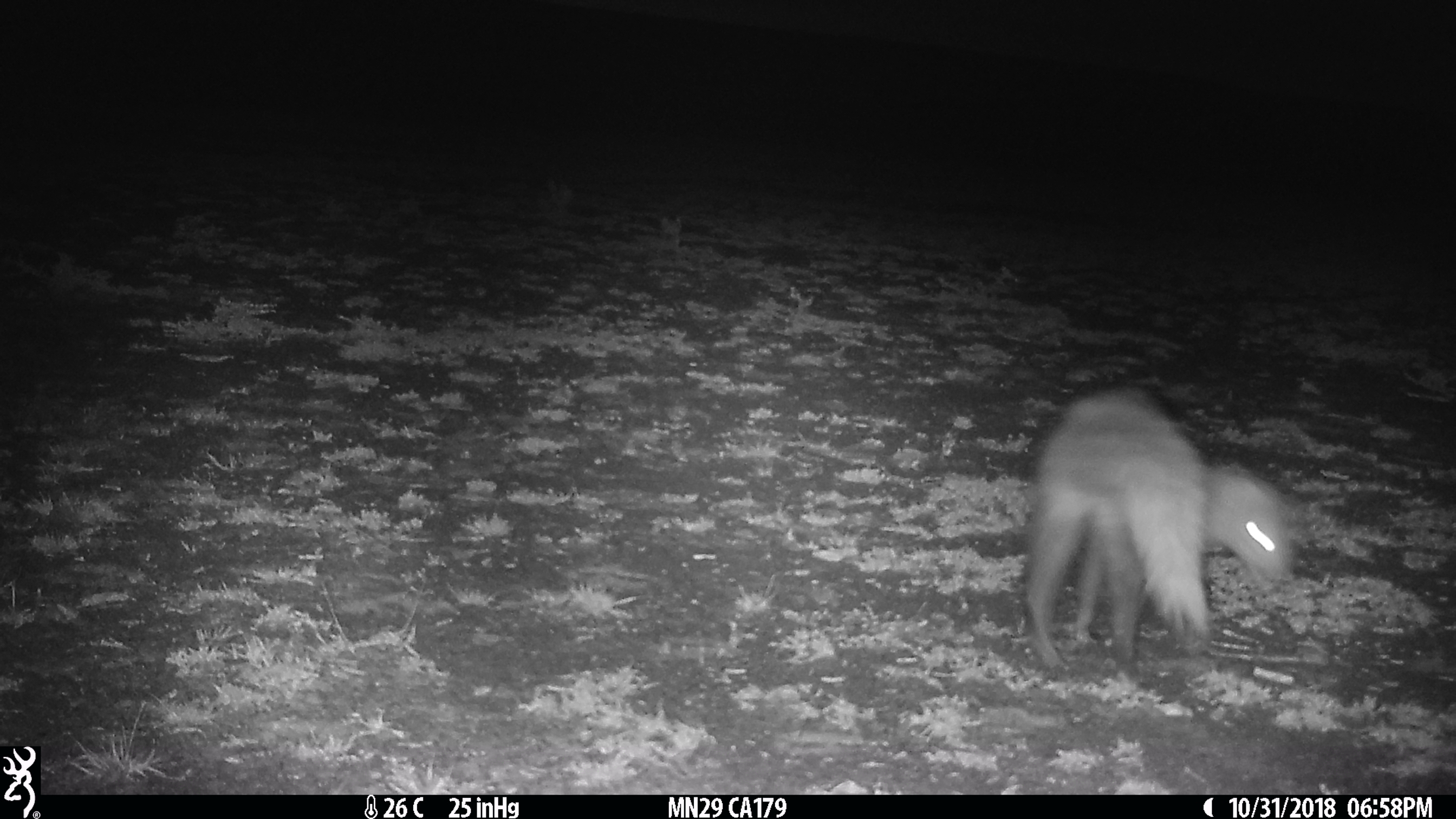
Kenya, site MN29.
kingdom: Animalia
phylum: Chordata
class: Mammalia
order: Carnivora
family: Herpestidae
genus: Ichneumia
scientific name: Ichneumia albicauda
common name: white-tailed mongoose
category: mongoose white tailed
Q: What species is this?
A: Mongoose white tailed (white-tailed mongoose) (Ichneumia albicauda).